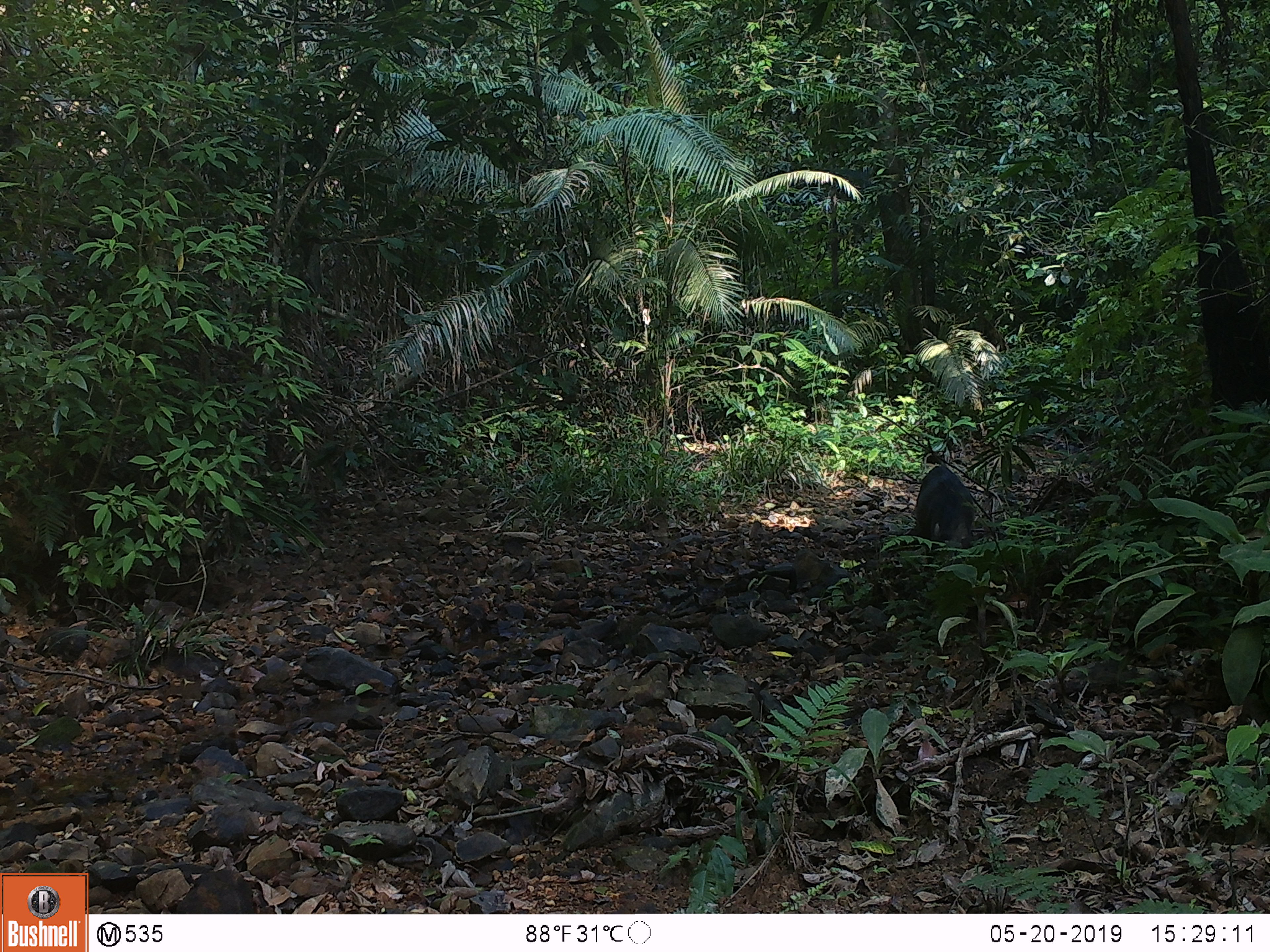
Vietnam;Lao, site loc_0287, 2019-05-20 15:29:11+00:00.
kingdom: Animalia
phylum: Chordata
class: Mammalia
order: Artiodactyla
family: Suidae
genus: Sus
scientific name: Sus scrofa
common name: eurasian wild pig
Eurasian wild pig (Sus scrofa). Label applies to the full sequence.